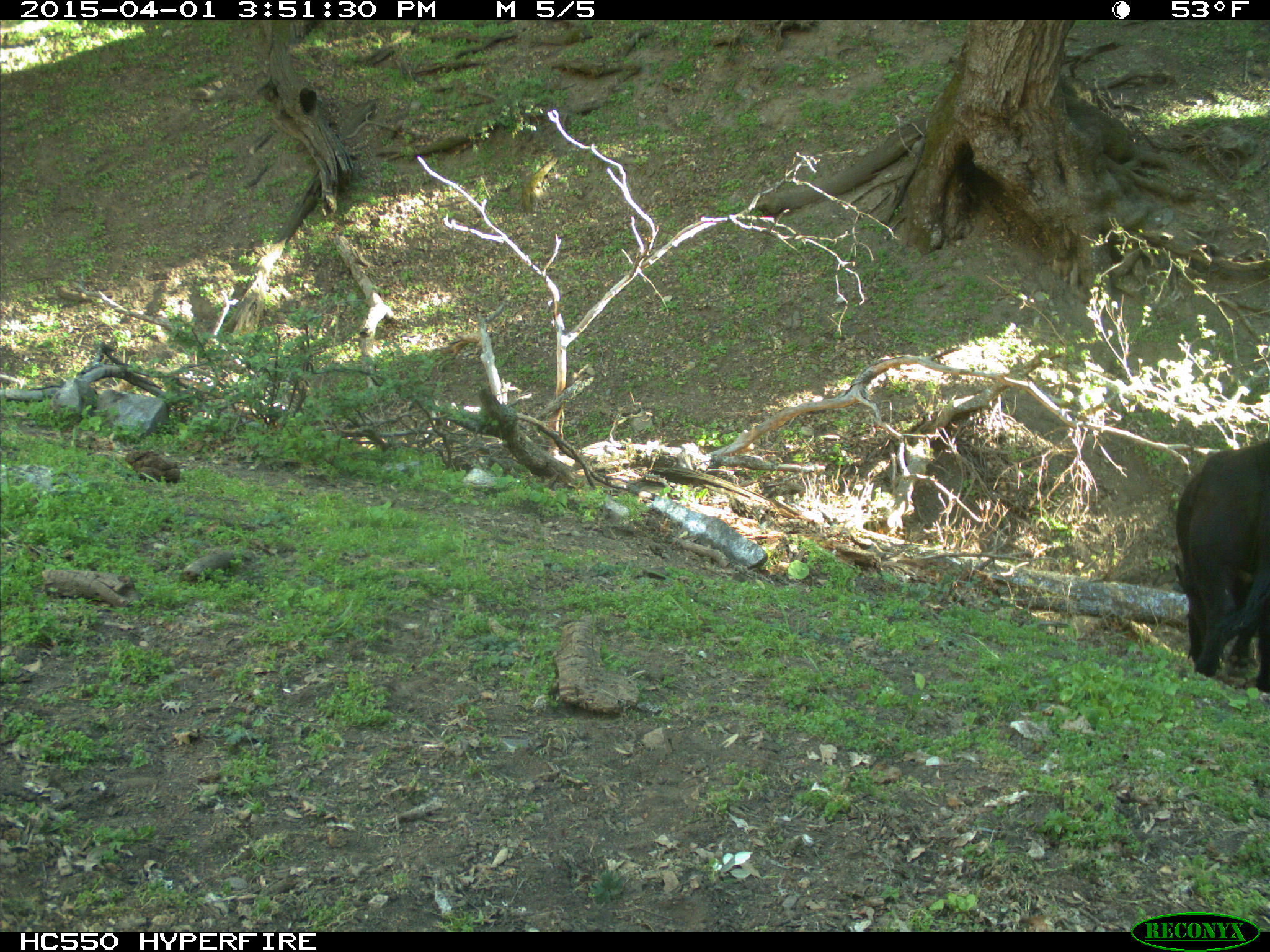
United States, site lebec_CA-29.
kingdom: Animalia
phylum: Chordata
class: Mammalia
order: Artiodactyla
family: Bovidae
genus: Bos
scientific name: Bos taurus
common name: domestic cow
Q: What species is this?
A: Bos taurus (domestic cow).